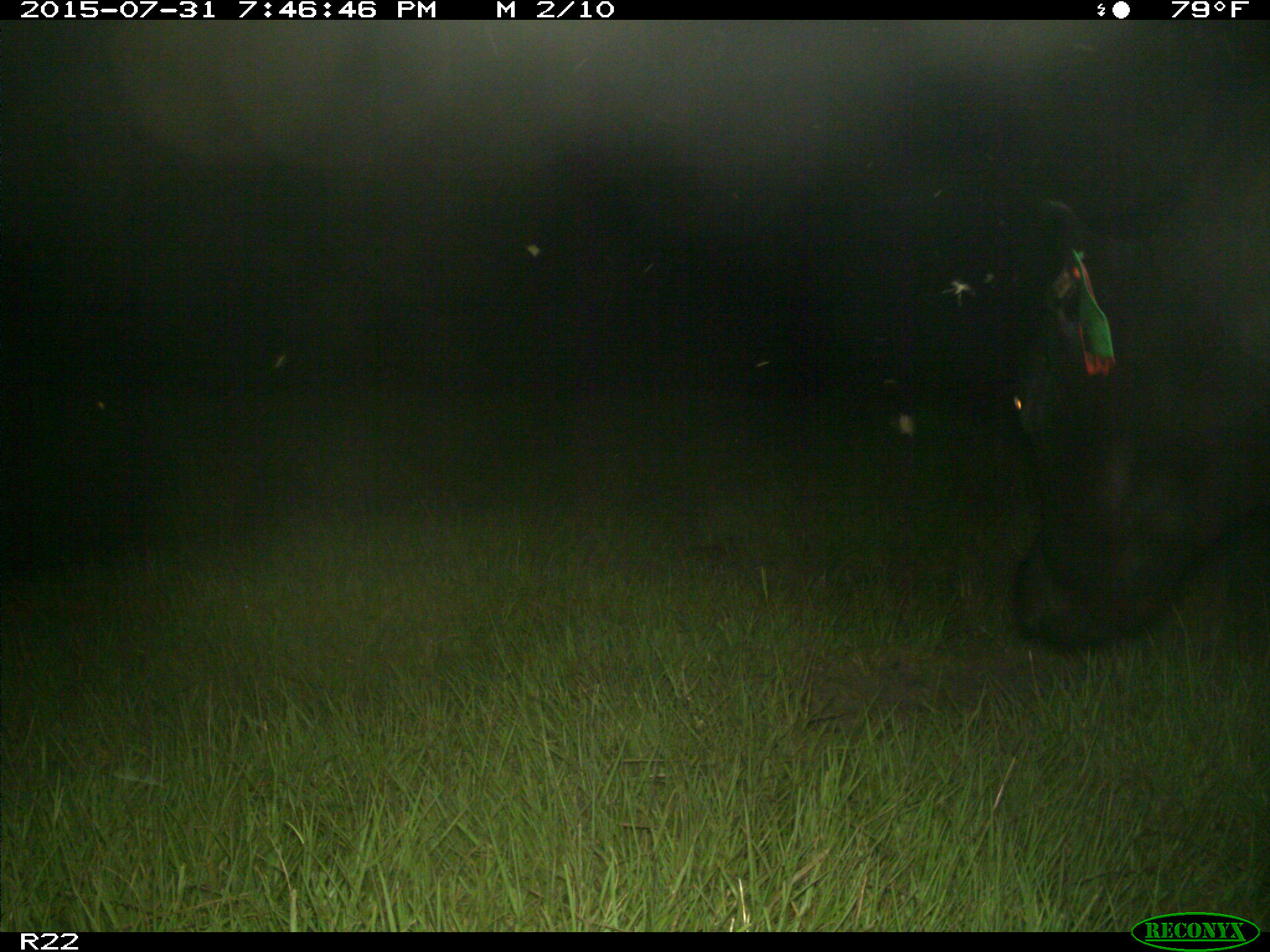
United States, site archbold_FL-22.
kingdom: Animalia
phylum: Chordata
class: Mammalia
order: Artiodactyla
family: Bovidae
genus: Bos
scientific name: Bos taurus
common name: domestic cow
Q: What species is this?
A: Bos taurus (domestic cow).